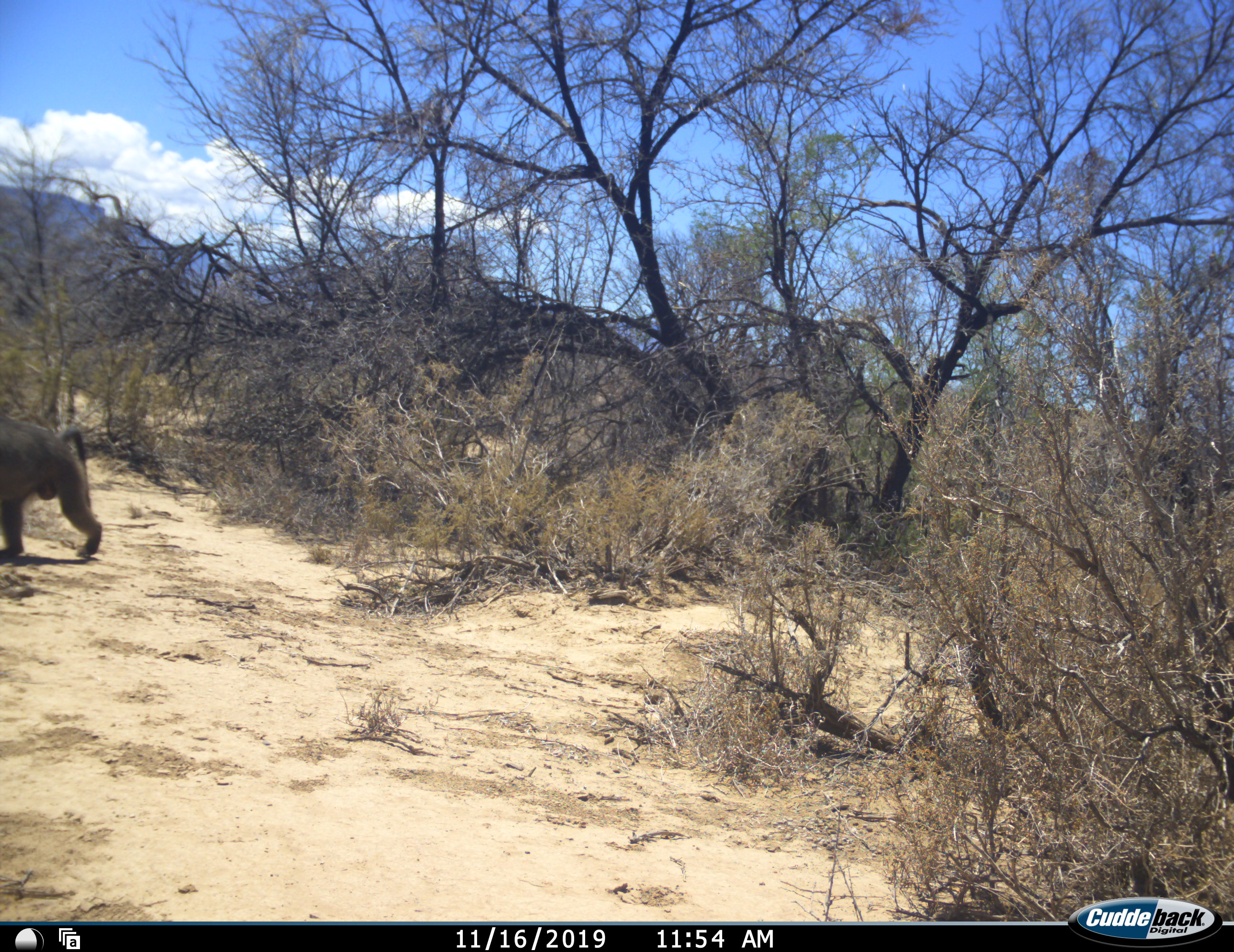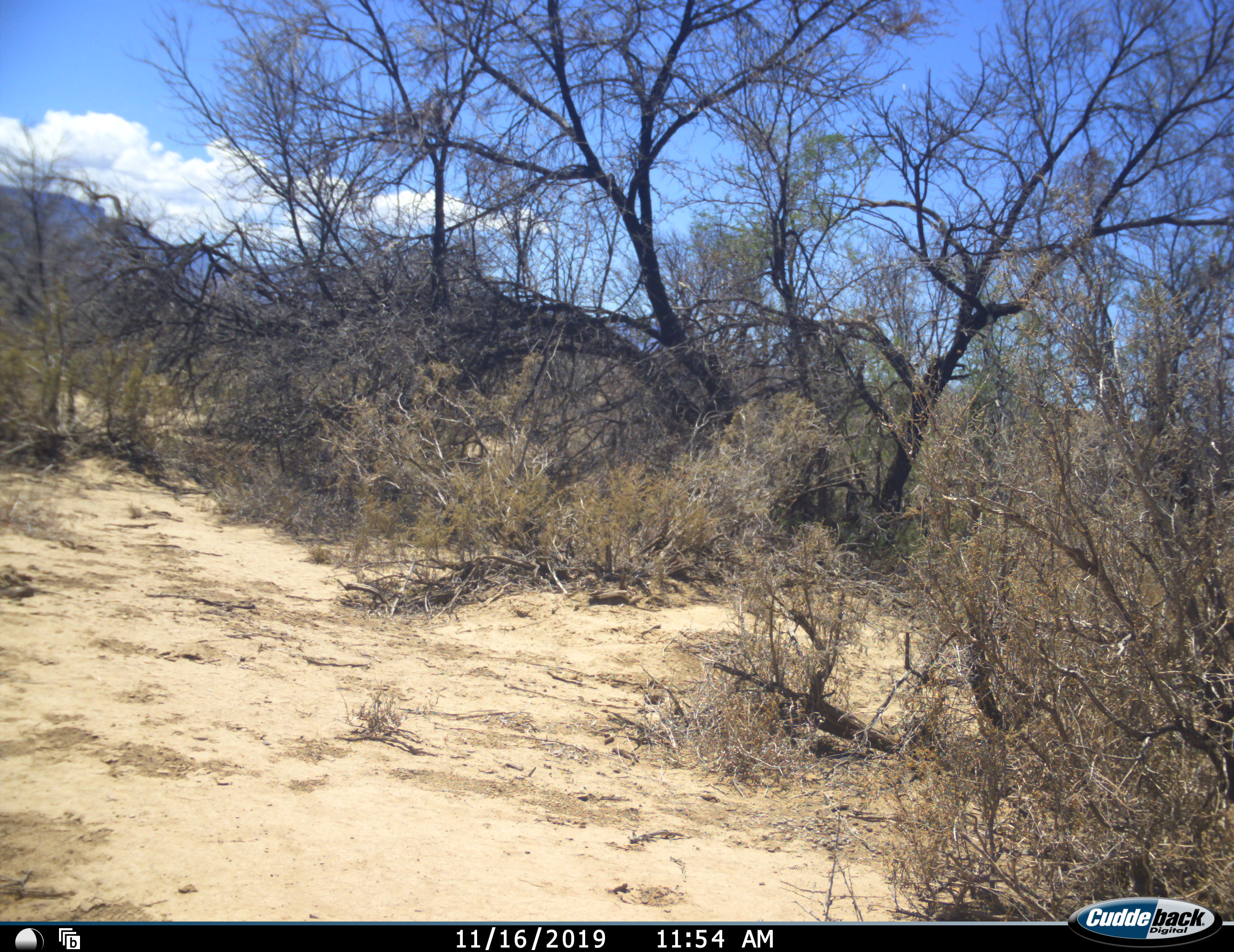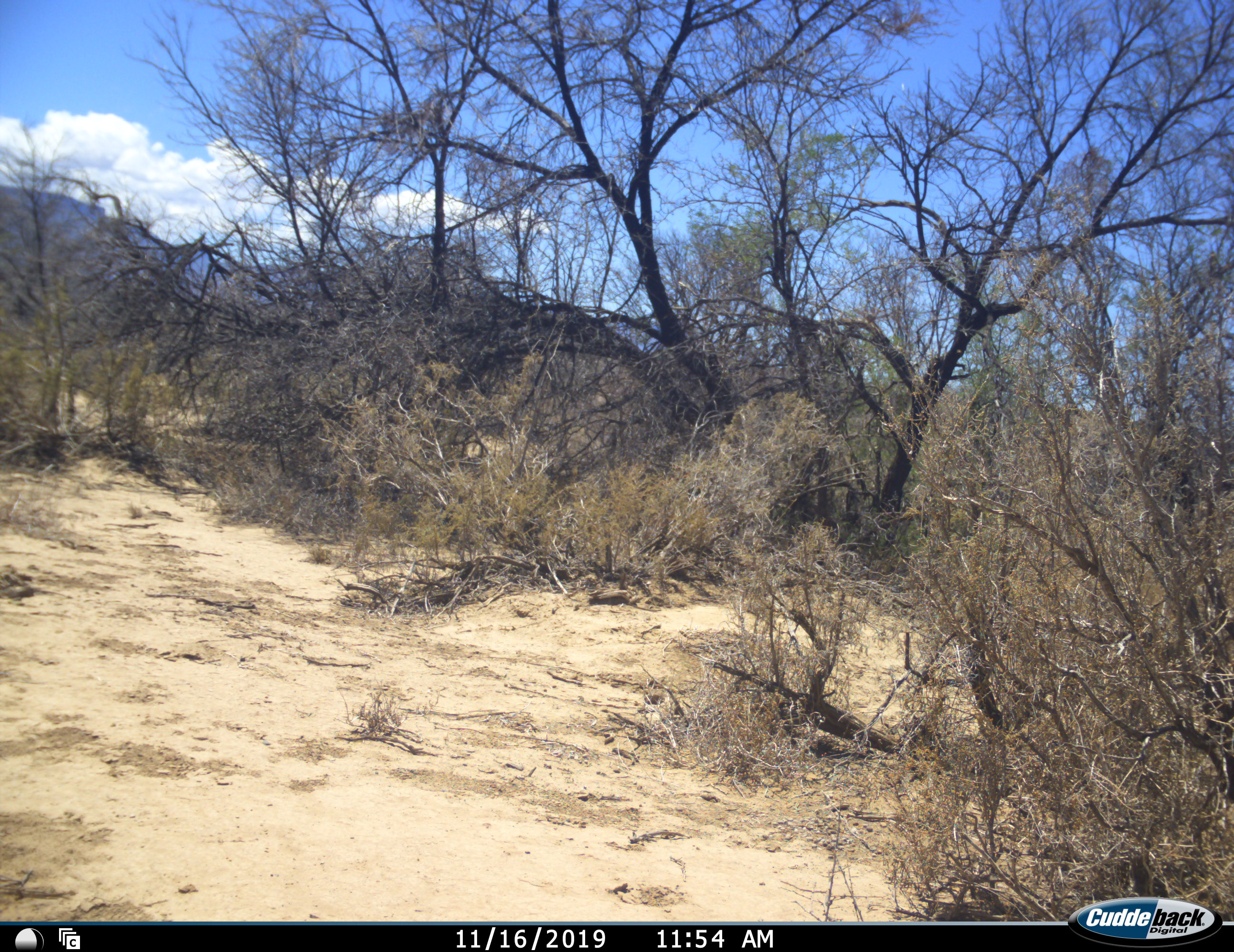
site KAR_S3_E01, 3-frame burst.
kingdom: Animalia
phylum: Chordata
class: Mammalia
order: Primates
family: Cercopithecidae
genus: Papio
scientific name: Papio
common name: baboon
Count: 1.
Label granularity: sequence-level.